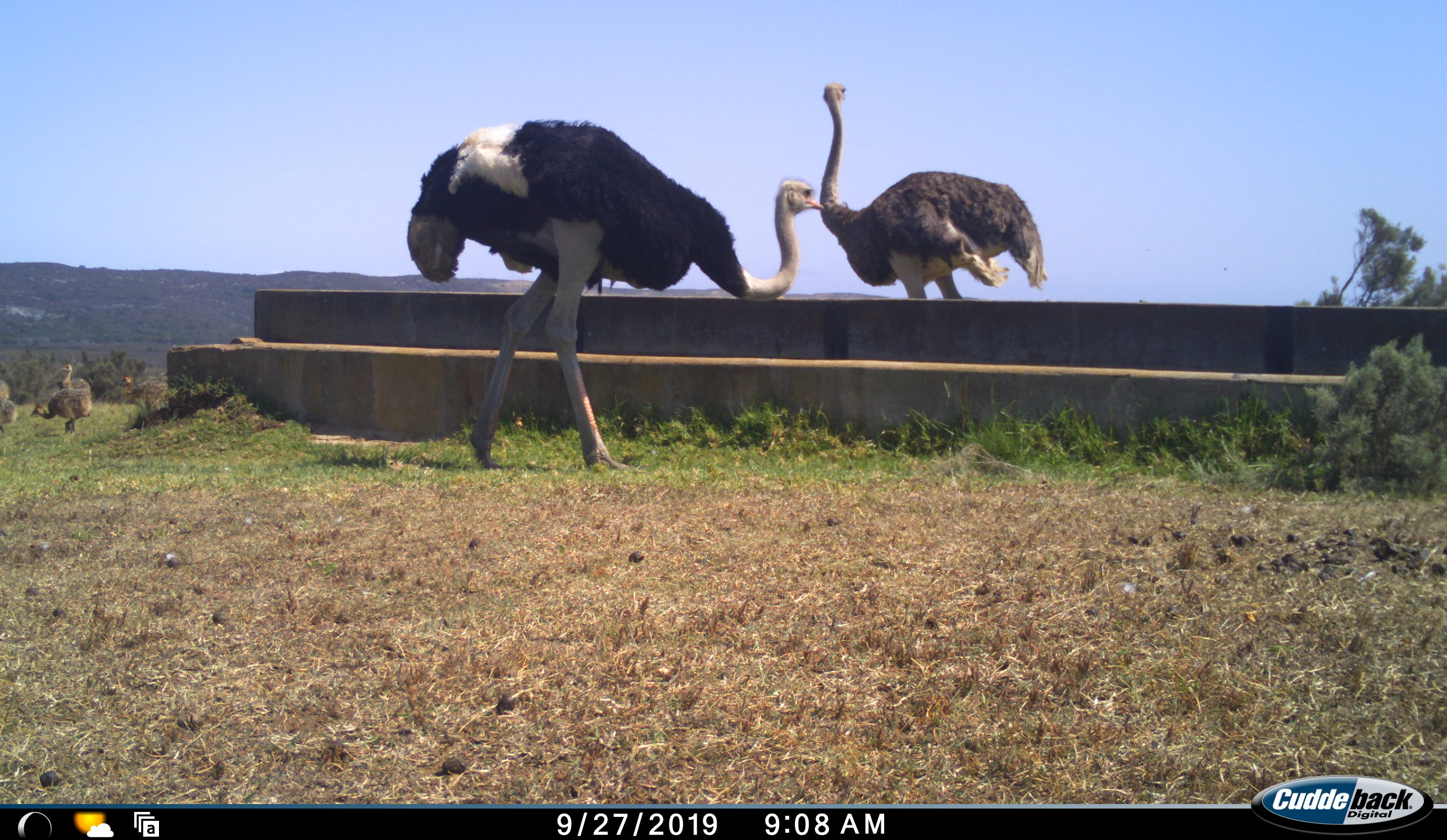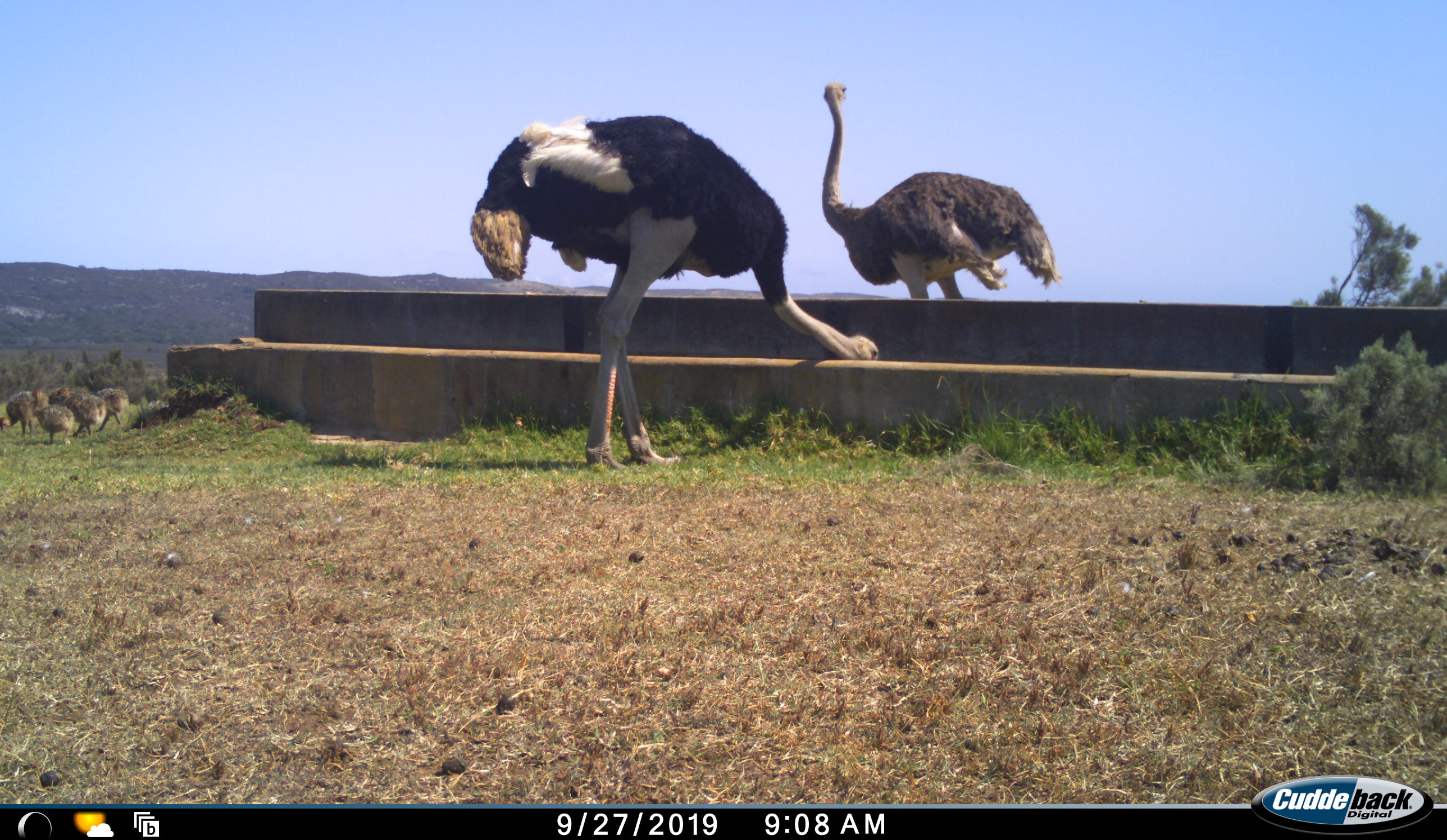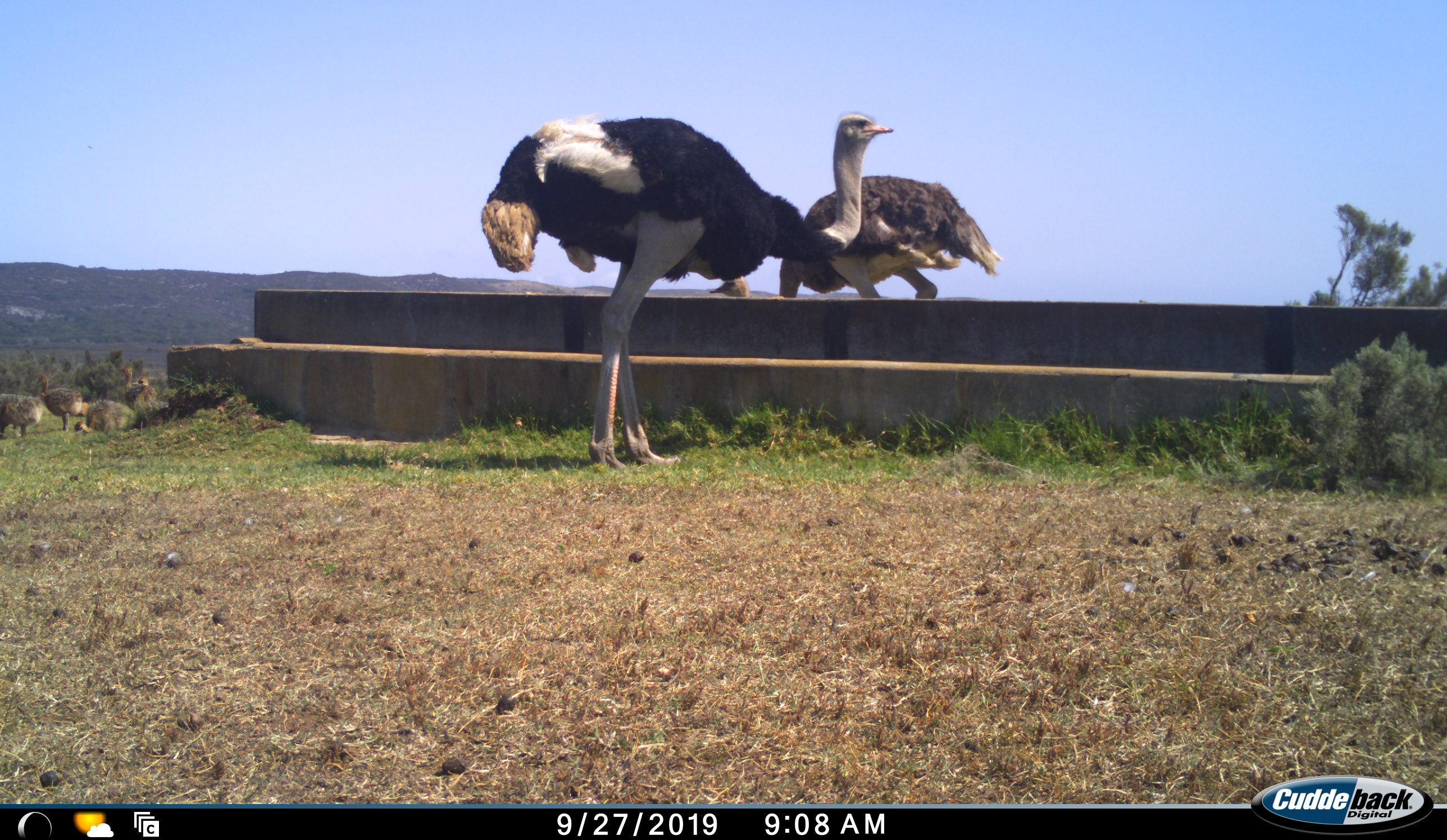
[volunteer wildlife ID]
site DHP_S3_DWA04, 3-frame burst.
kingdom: Animalia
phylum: Chordata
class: Aves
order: Struthioniformes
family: Struthionidae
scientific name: Struthionidae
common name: ostrich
Ostrich (Struthionidae), count 7. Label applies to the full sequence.